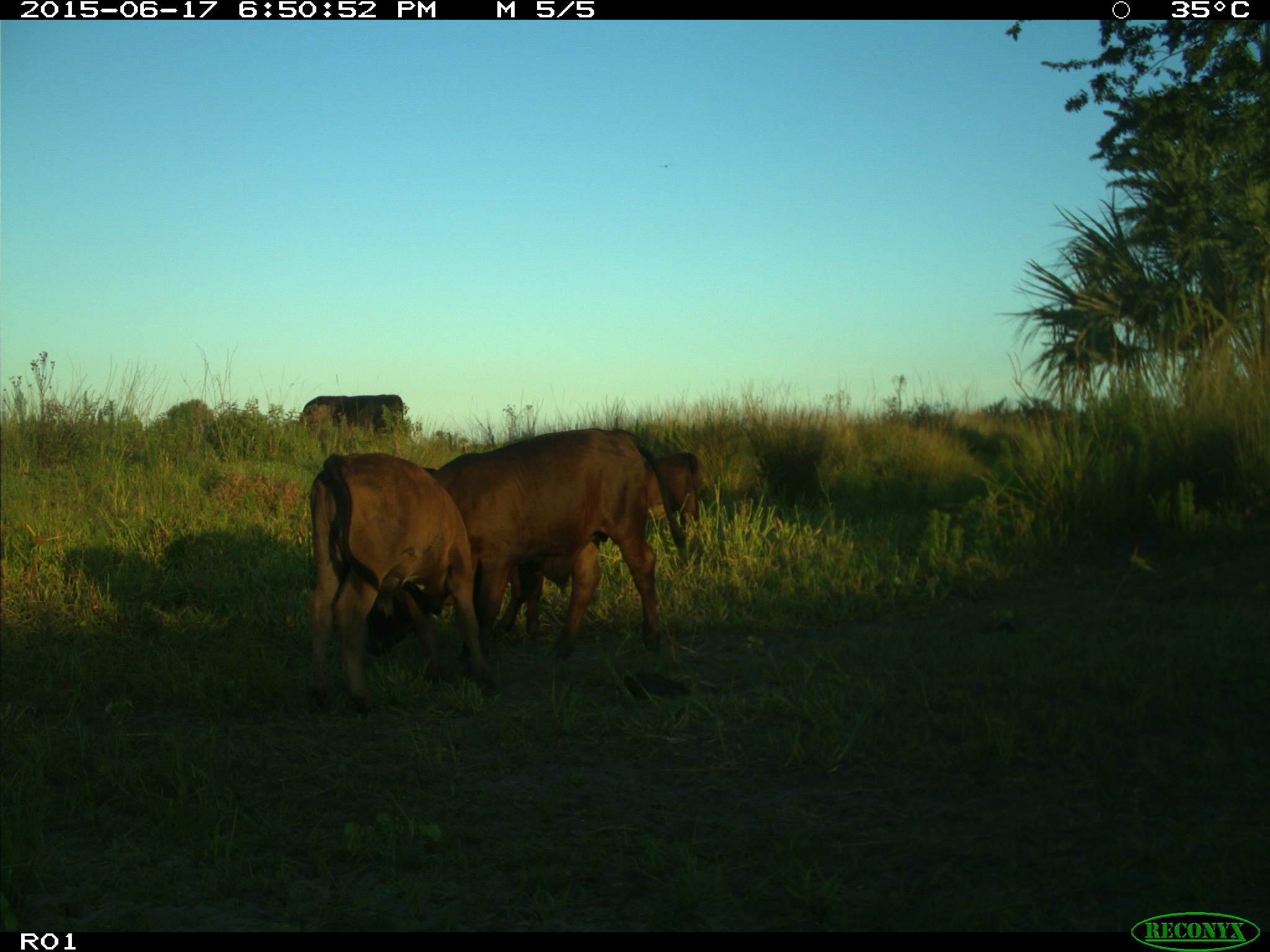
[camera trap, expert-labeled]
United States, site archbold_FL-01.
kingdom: Animalia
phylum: Chordata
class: Mammalia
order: Artiodactyla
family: Bovidae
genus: Bos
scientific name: Bos taurus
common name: domestic cow